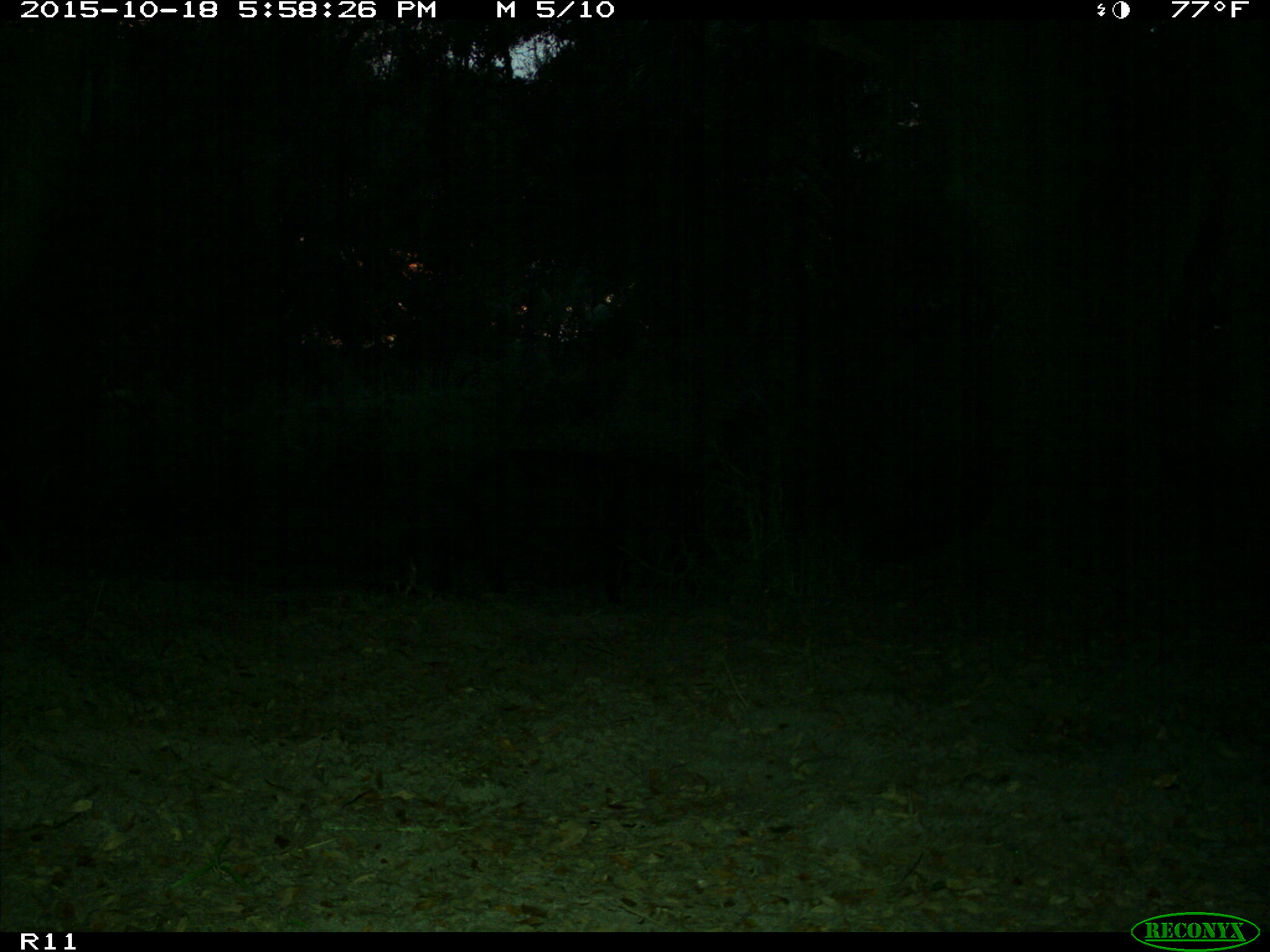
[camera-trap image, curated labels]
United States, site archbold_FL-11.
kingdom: Animalia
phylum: Chordata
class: Mammalia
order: Artiodactyla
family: Suidae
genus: Sus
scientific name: Sus scrofa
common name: wild boar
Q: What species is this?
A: Sus scrofa (wild boar).